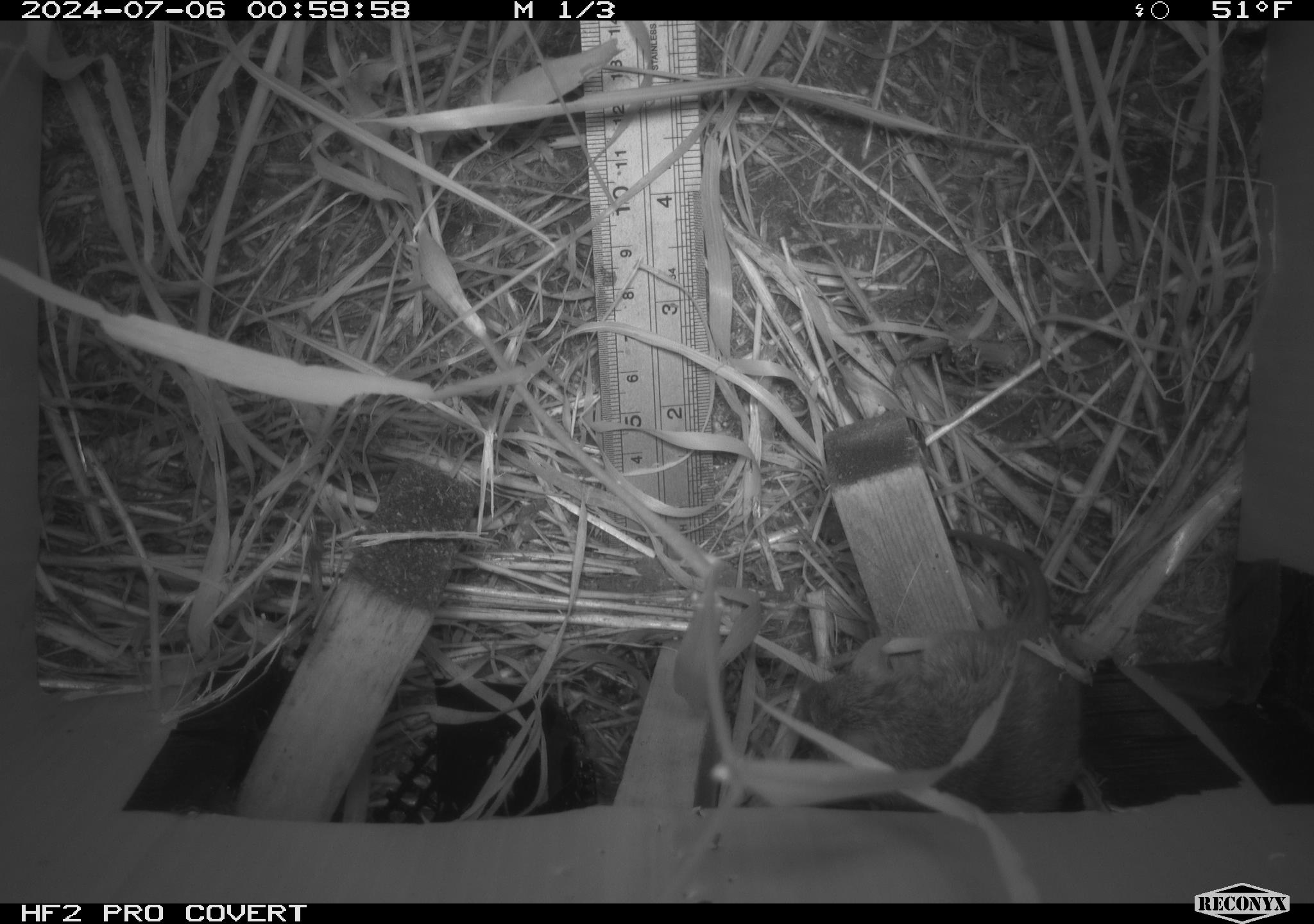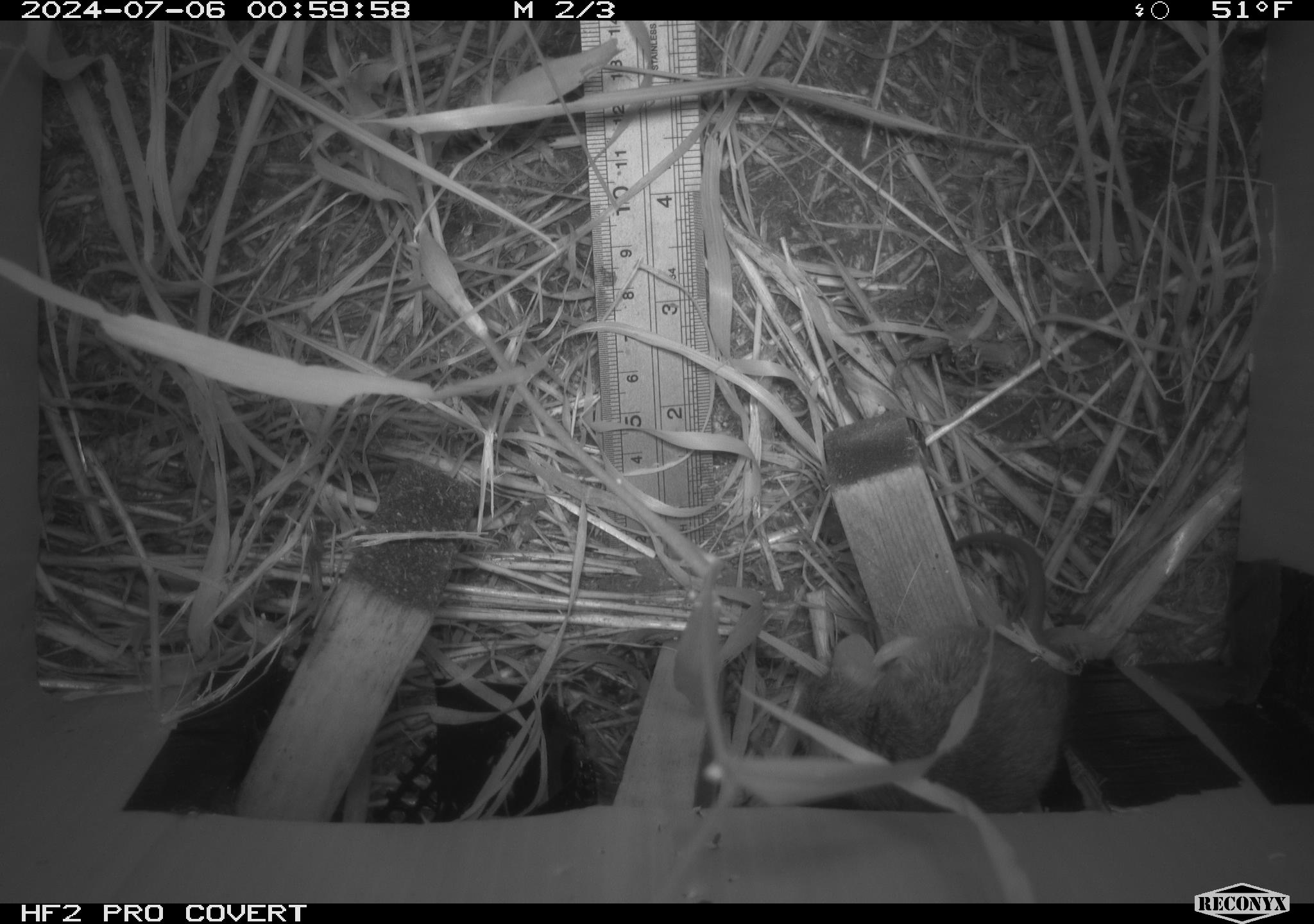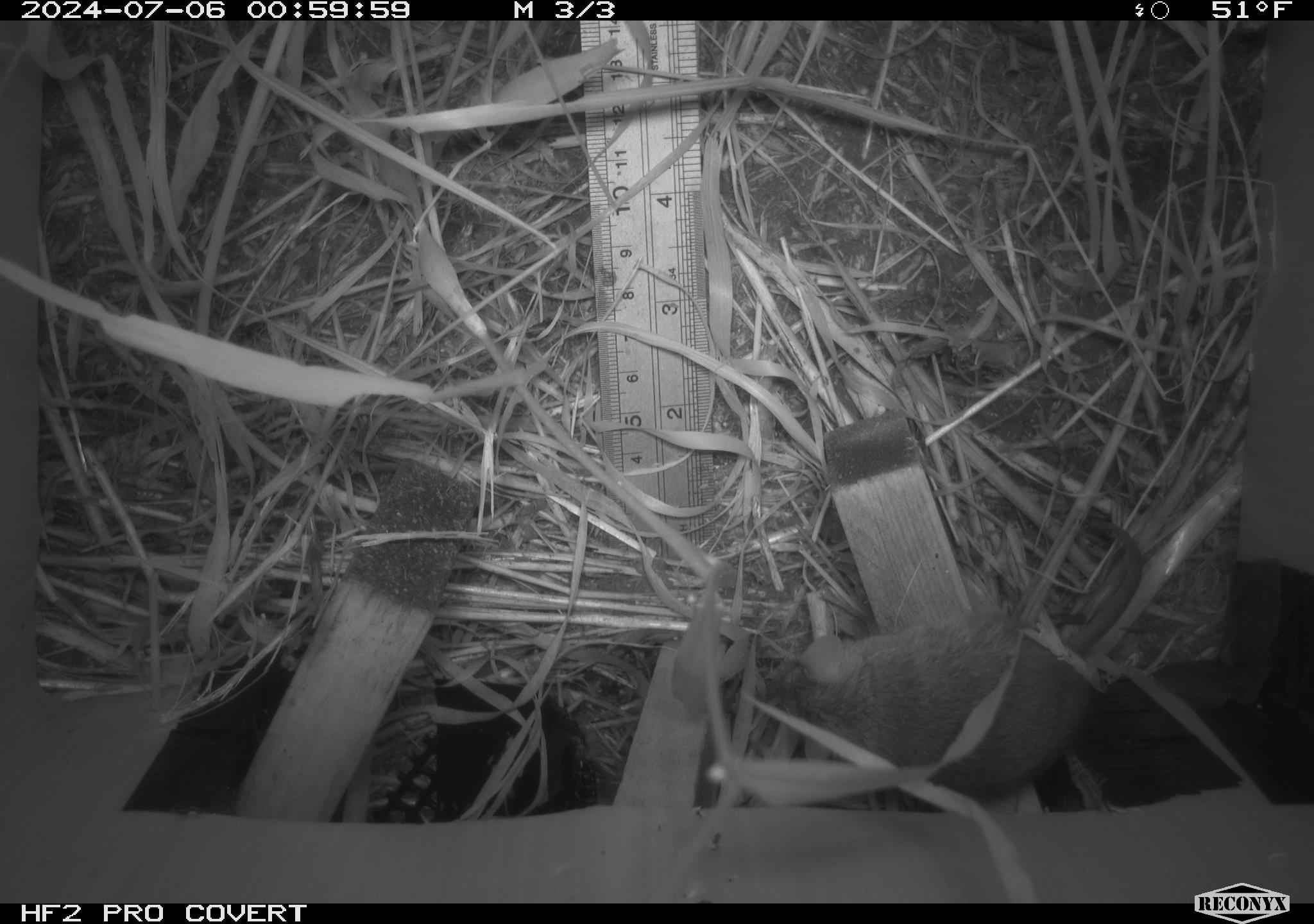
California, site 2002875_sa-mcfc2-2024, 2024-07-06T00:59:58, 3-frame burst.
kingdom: Animalia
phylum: Chordata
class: Mammalia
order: Rodentia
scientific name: Rodentia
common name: rodent